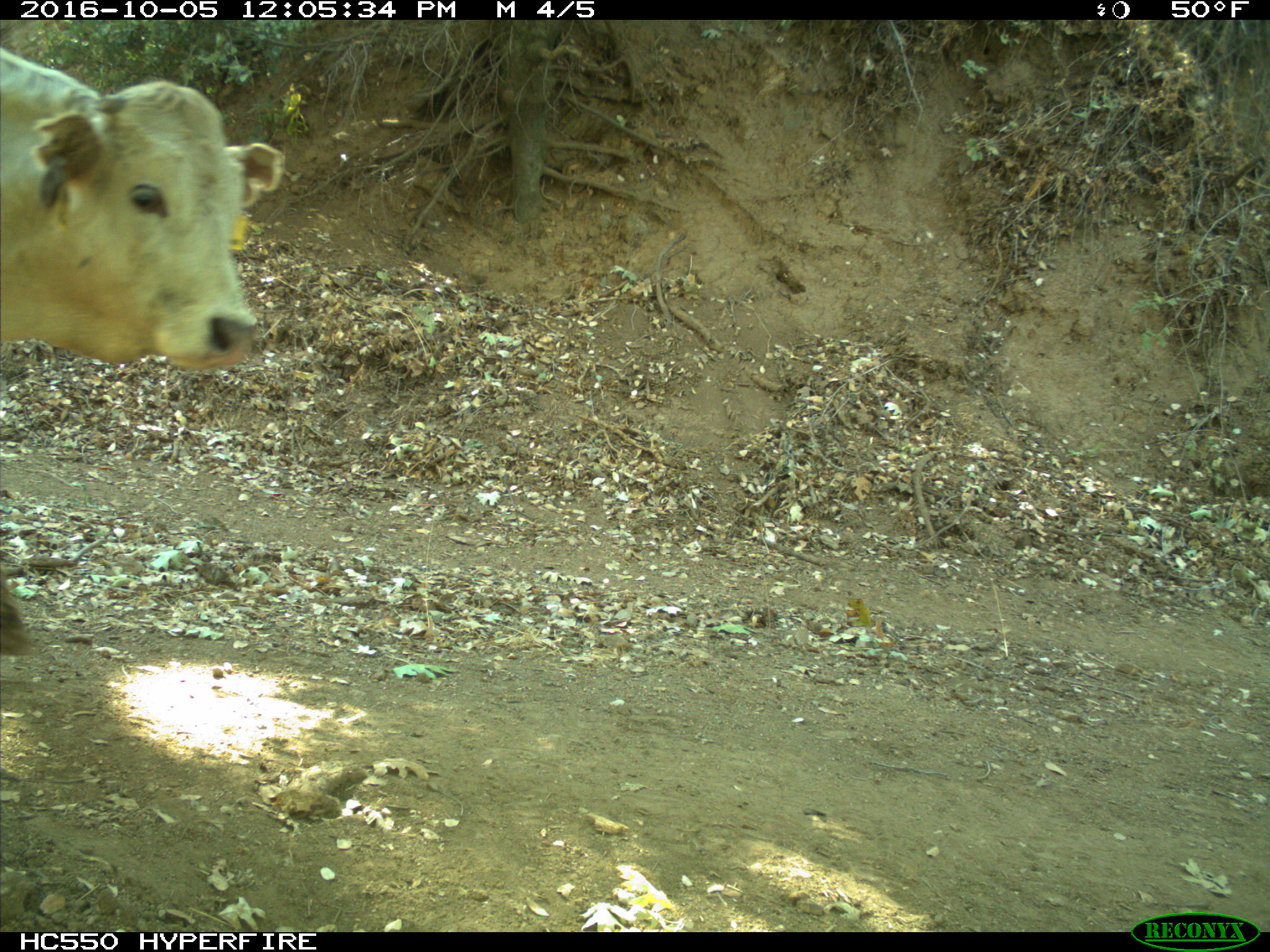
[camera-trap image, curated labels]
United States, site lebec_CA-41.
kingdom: Animalia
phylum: Chordata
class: Mammalia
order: Artiodactyla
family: Bovidae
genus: Bos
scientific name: Bos taurus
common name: domestic cow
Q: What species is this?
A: Bos taurus (domestic cow).